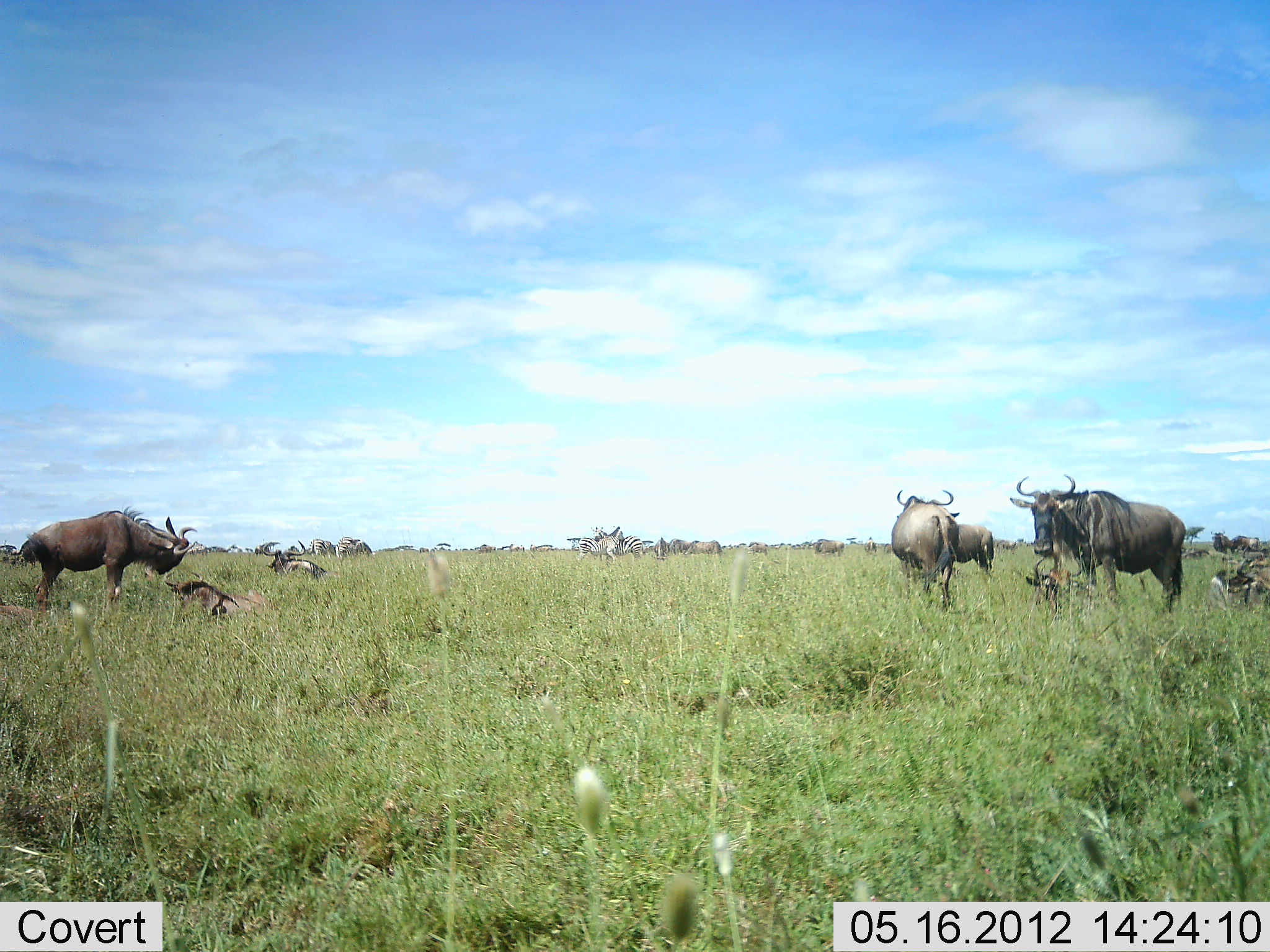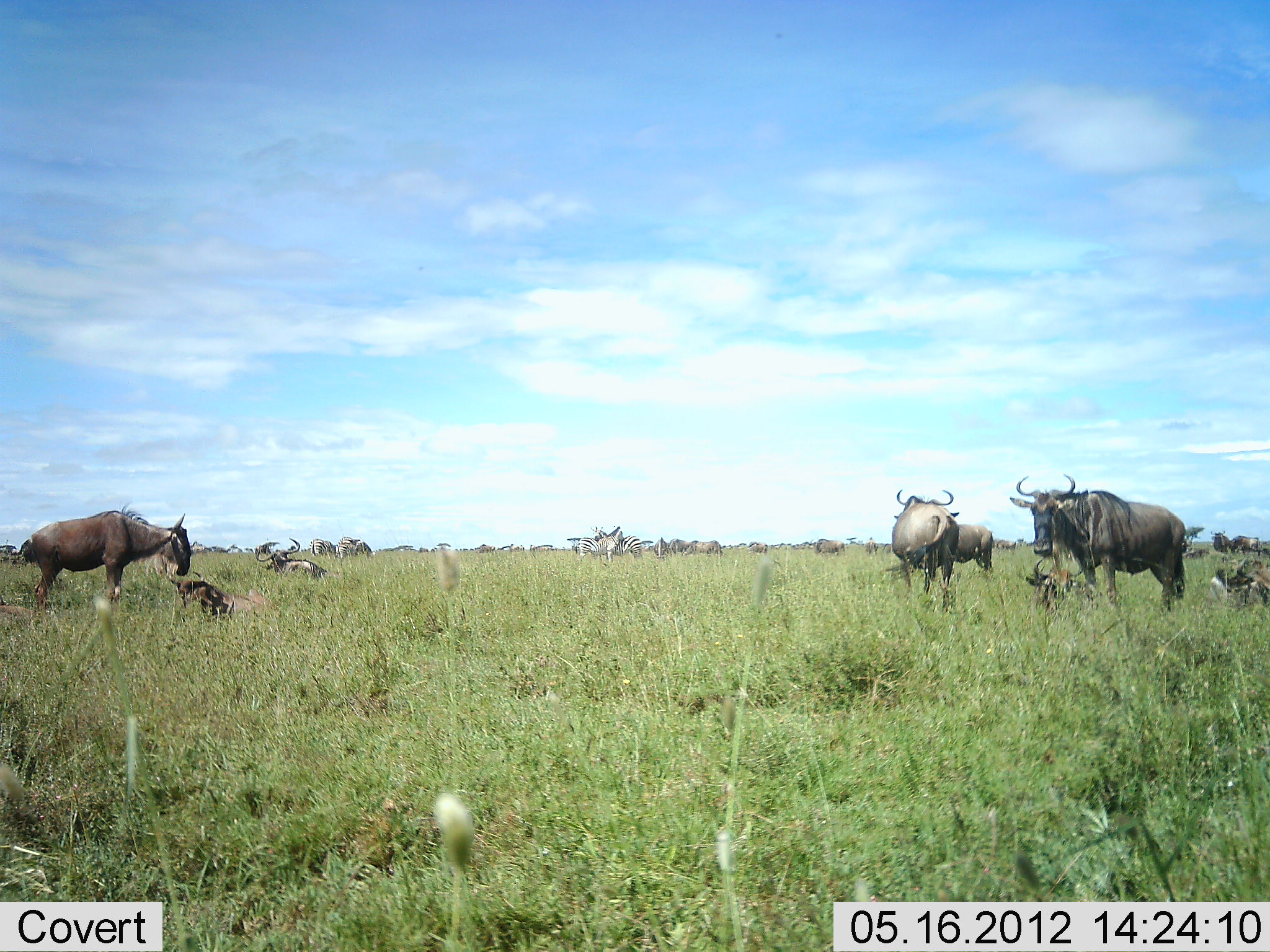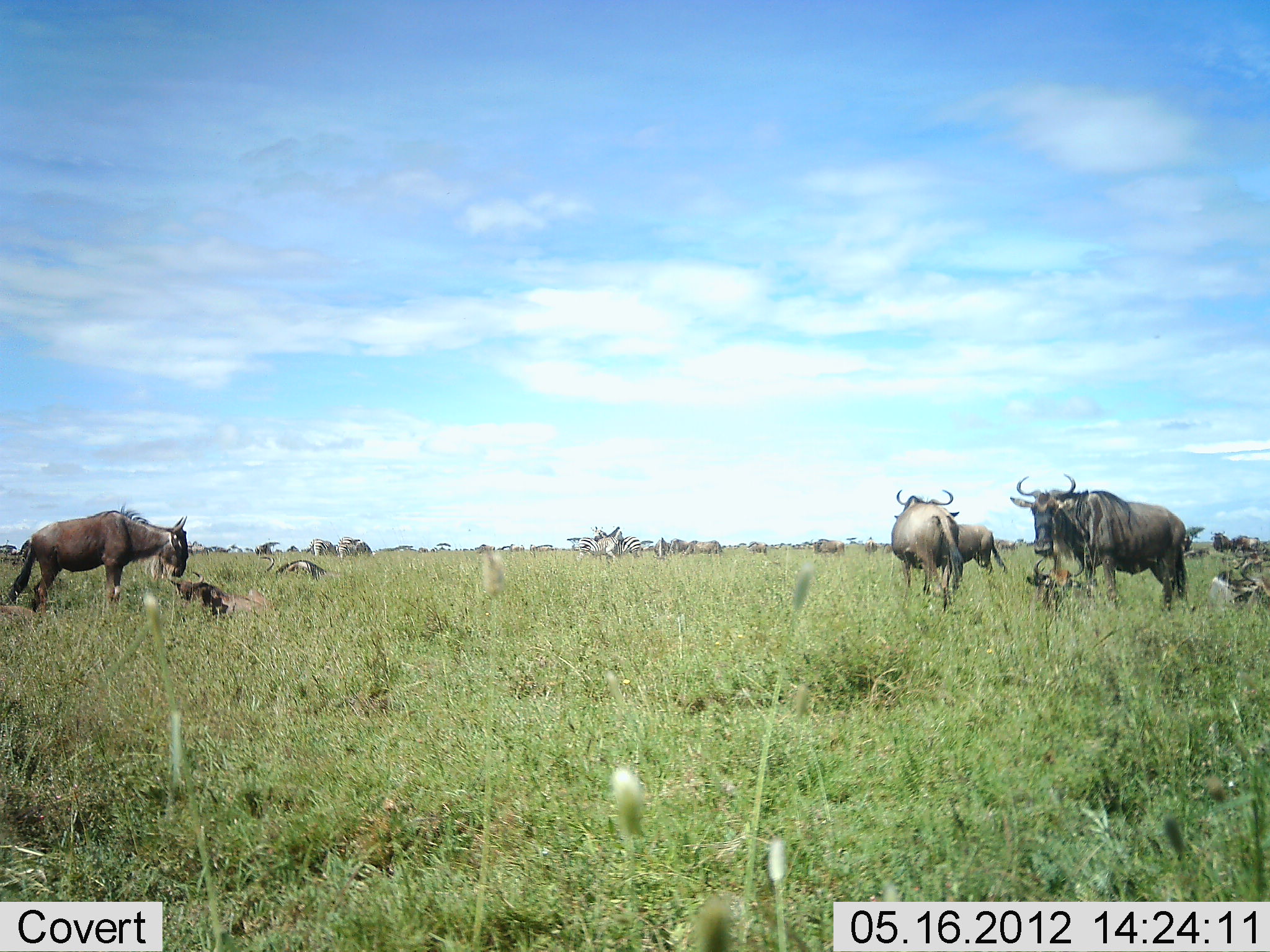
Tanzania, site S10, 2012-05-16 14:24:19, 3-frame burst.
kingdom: Animalia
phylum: Chordata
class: Mammalia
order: Artiodactyla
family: Bovidae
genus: Connochaetes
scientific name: Connochaetes taurinus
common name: blue wildebeest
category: wildebeest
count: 11-50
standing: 77%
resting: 69%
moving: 8%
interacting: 15%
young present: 8%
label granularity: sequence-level